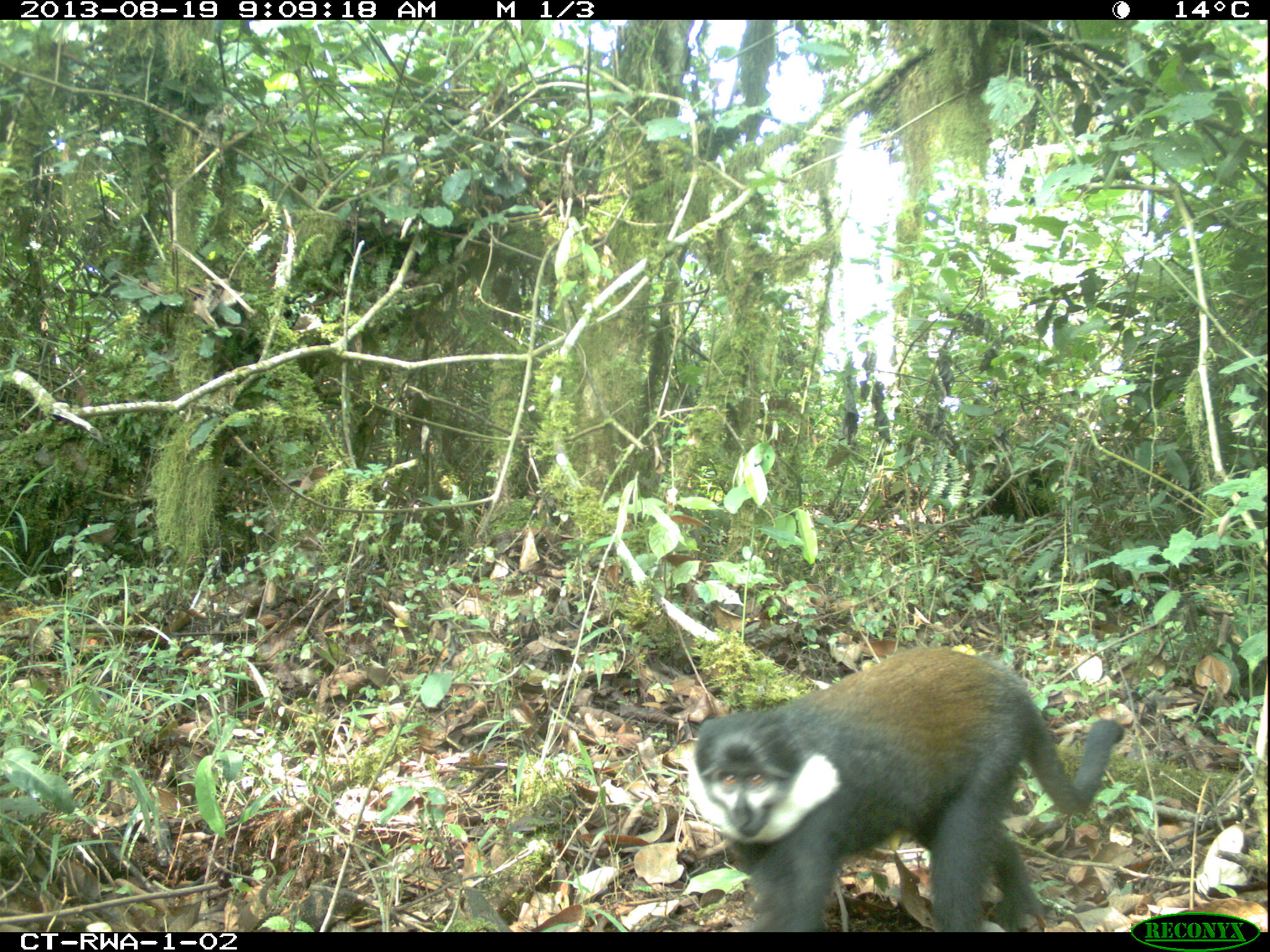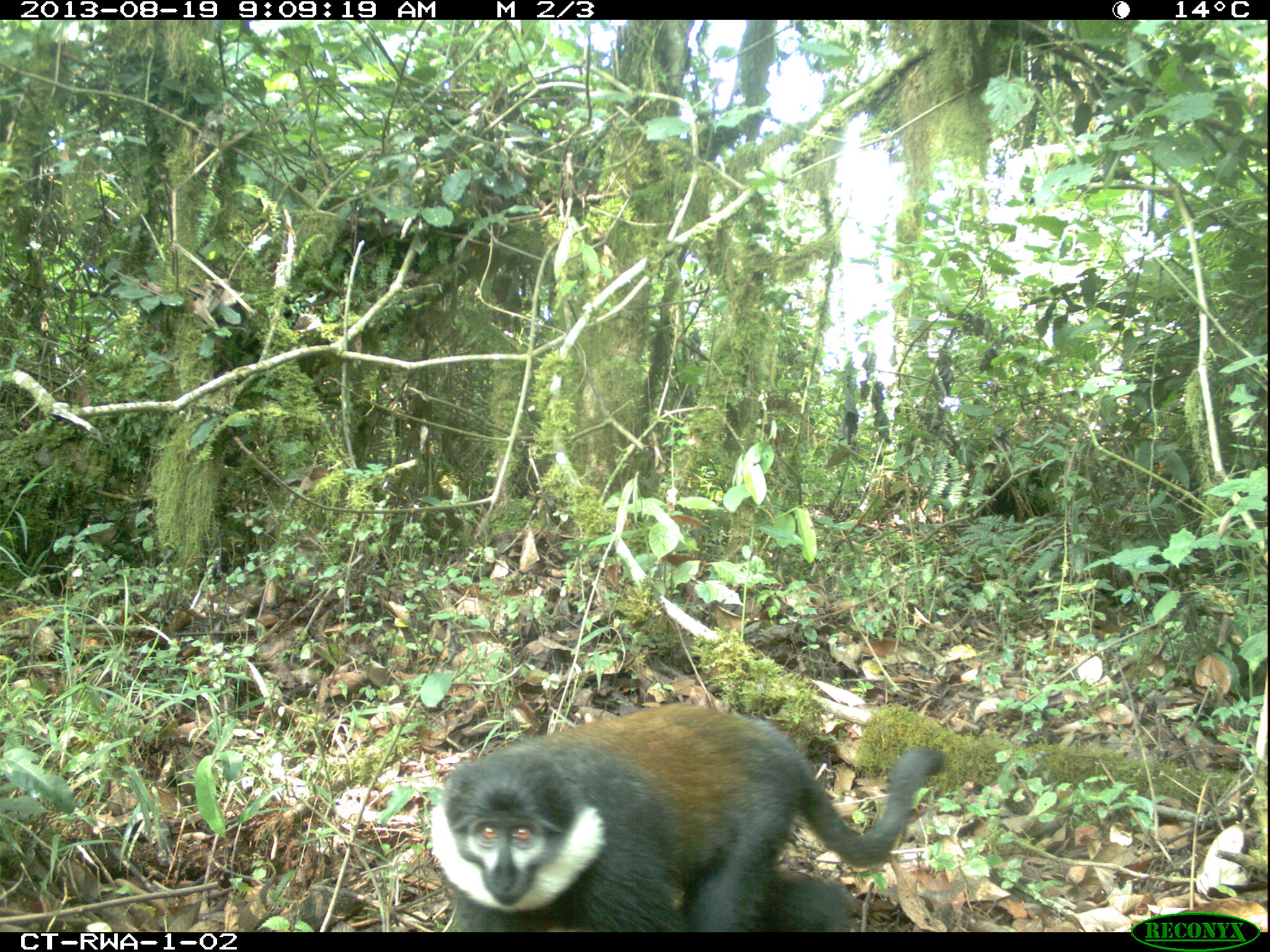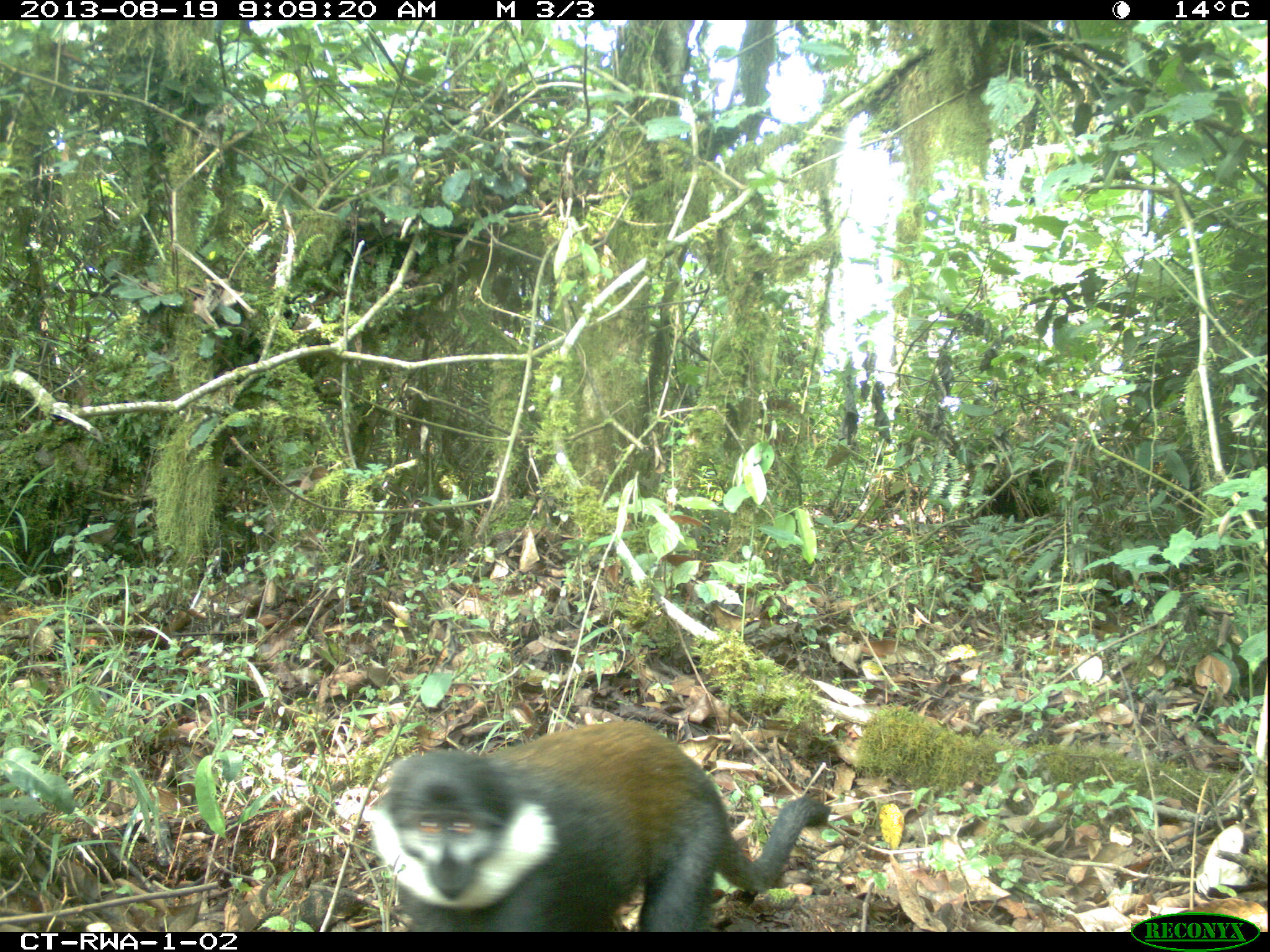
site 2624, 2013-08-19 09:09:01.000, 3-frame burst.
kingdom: Animalia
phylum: Chordata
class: Mammalia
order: Primates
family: Cercopithecidae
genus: Allochrocebus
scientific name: Allochrocebus lhoesti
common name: l'hoest's monkey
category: cercopithecus lhoesti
Cercopithecus lhoesti (l'hoest's monkey) (Allochrocebus lhoesti), count 2.